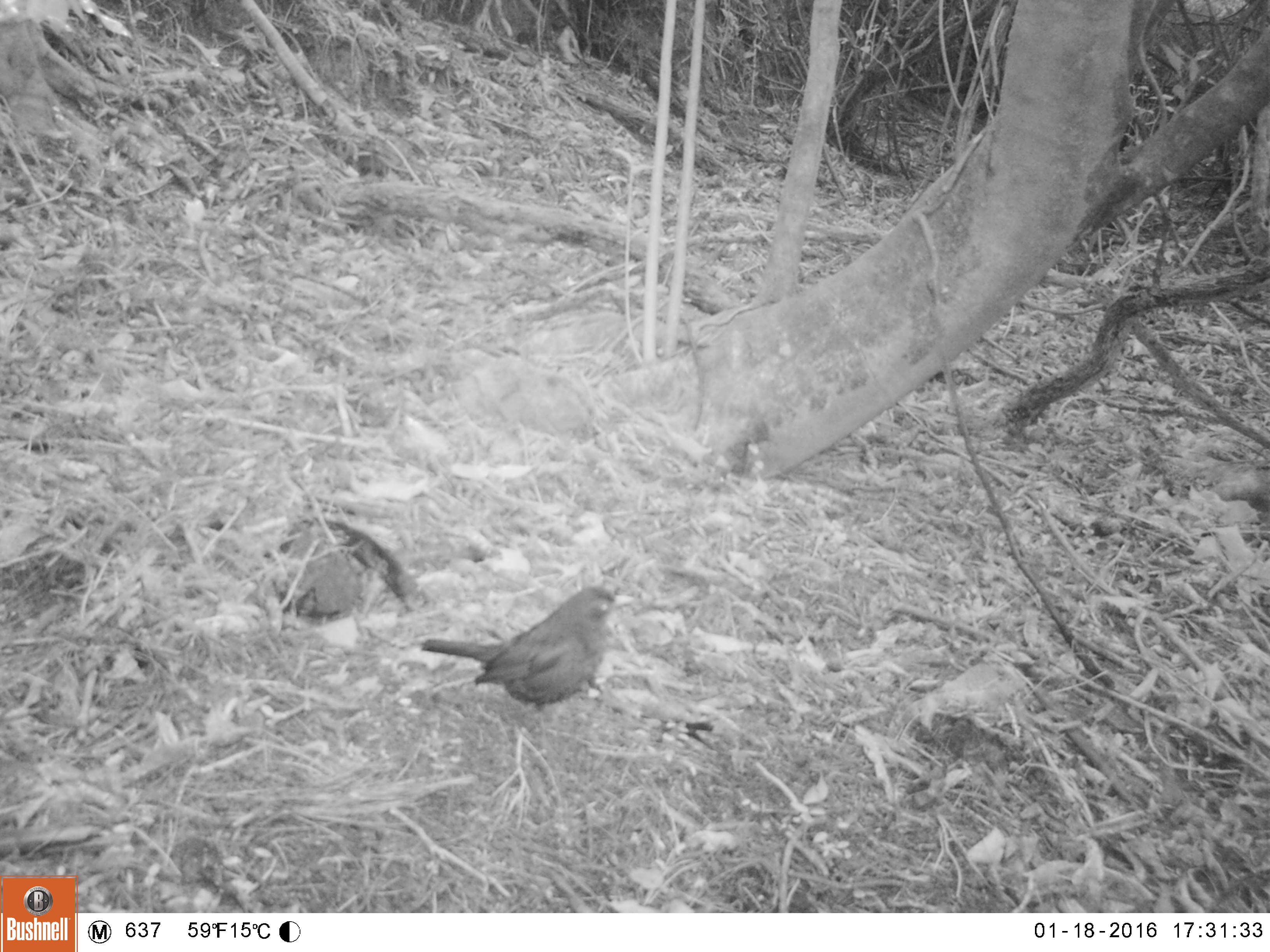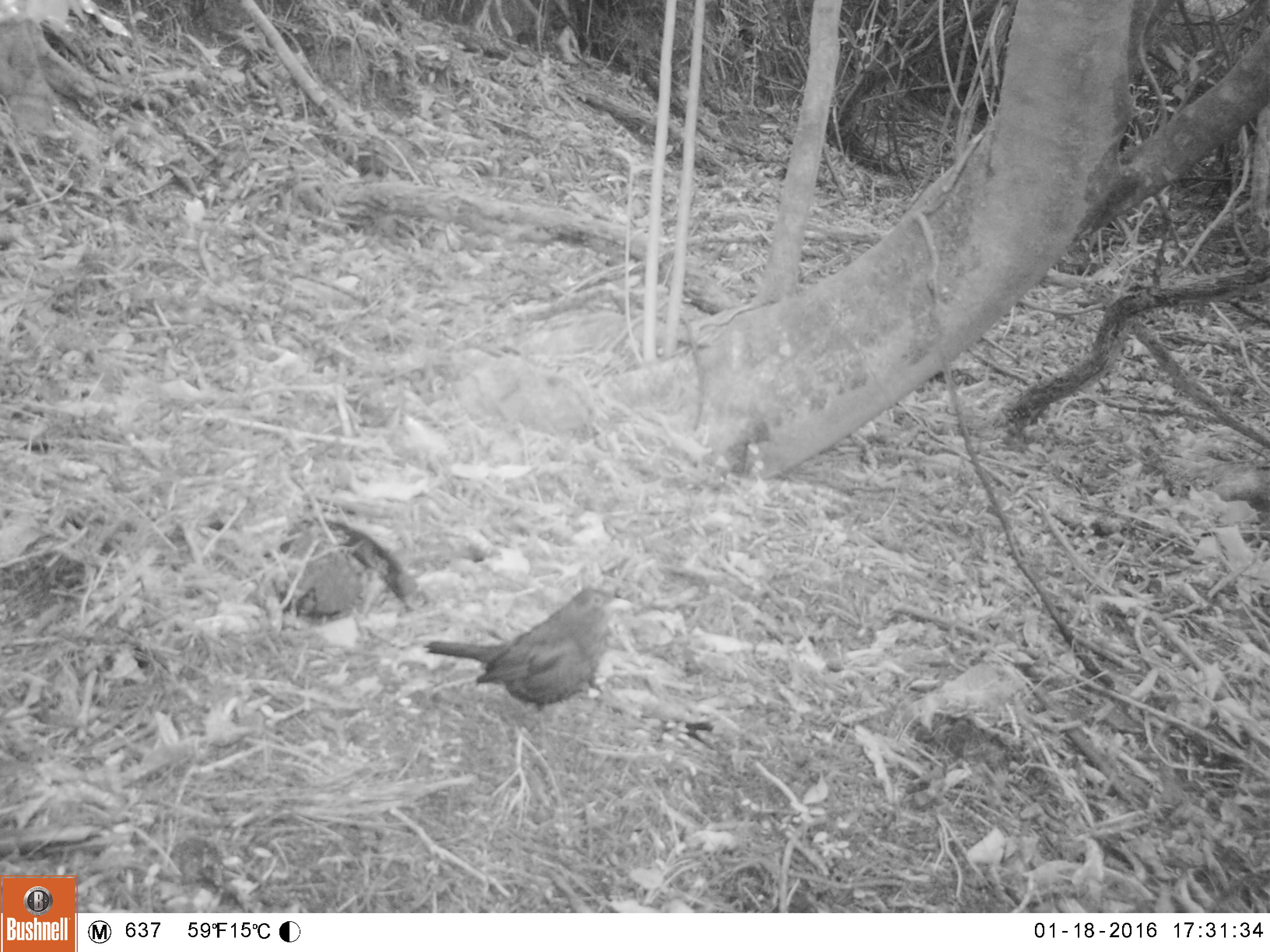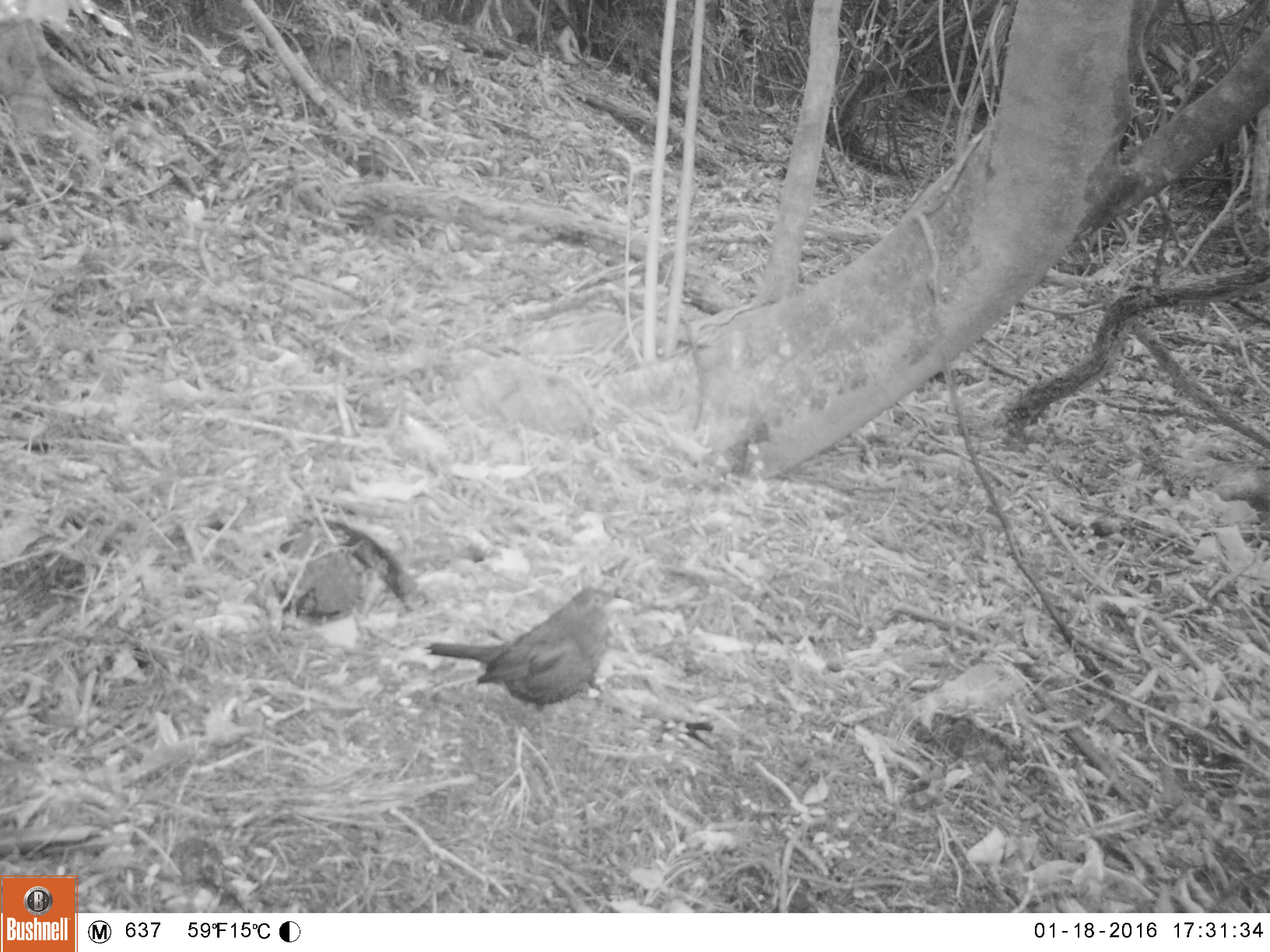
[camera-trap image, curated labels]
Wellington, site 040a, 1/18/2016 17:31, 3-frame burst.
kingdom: Animalia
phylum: Chordata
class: Aves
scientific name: Aves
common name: bird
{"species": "bird (Aves)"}